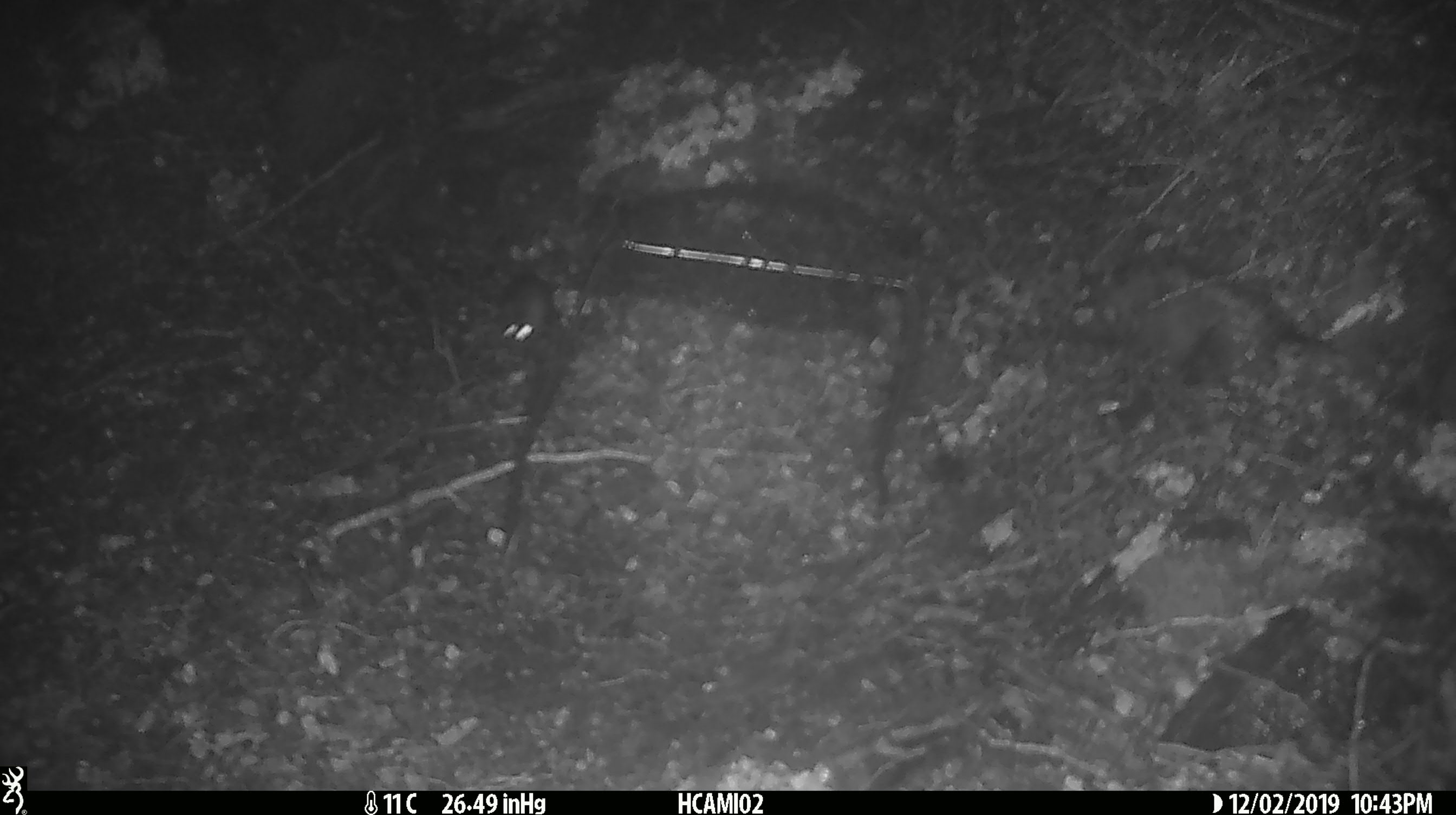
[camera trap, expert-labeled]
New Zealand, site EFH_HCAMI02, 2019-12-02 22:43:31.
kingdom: Animalia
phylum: Chordata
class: Mammalia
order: Rodentia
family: Muridae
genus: Mus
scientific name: Mus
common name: mouse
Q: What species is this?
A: Mouse (Mus).